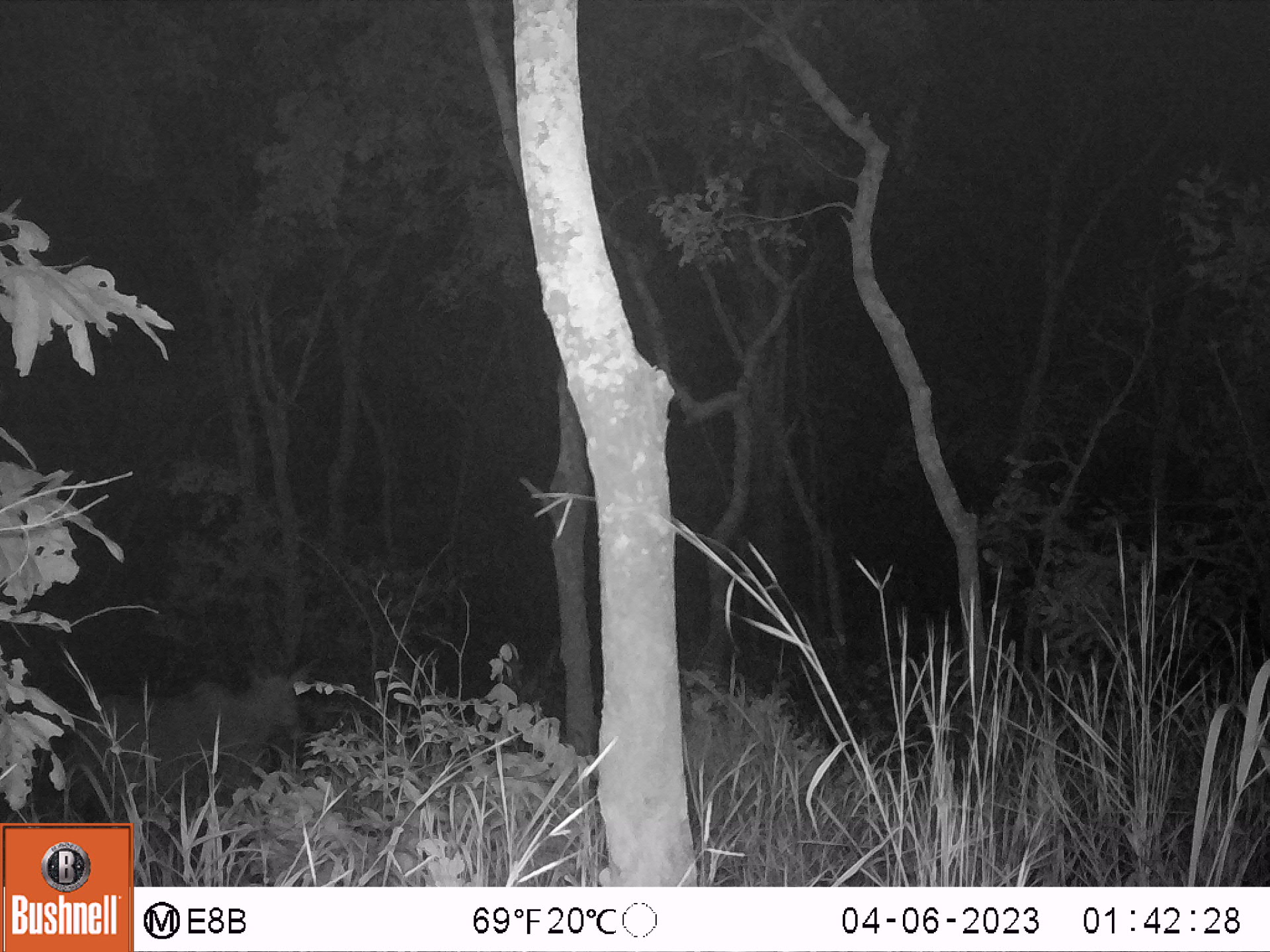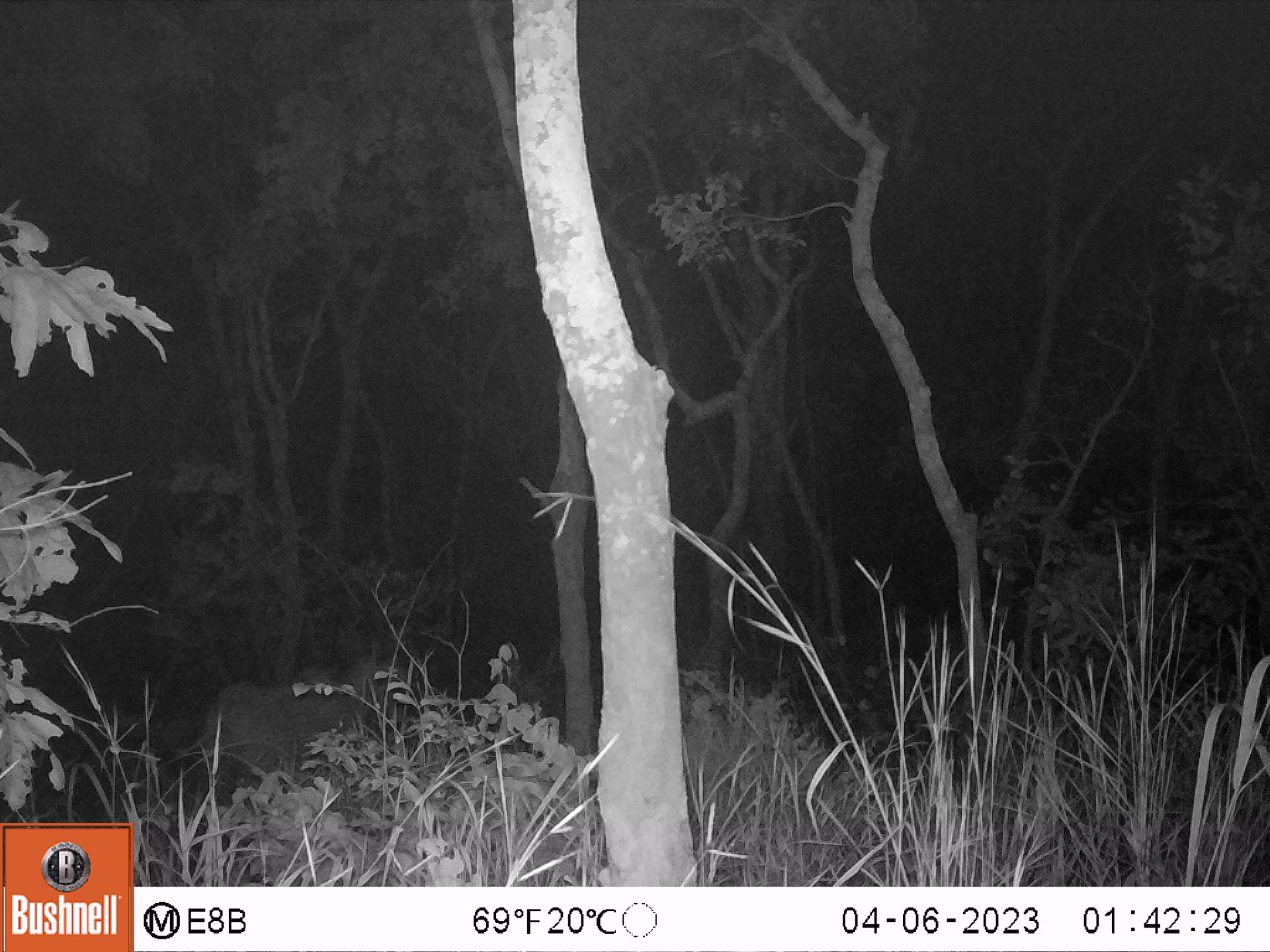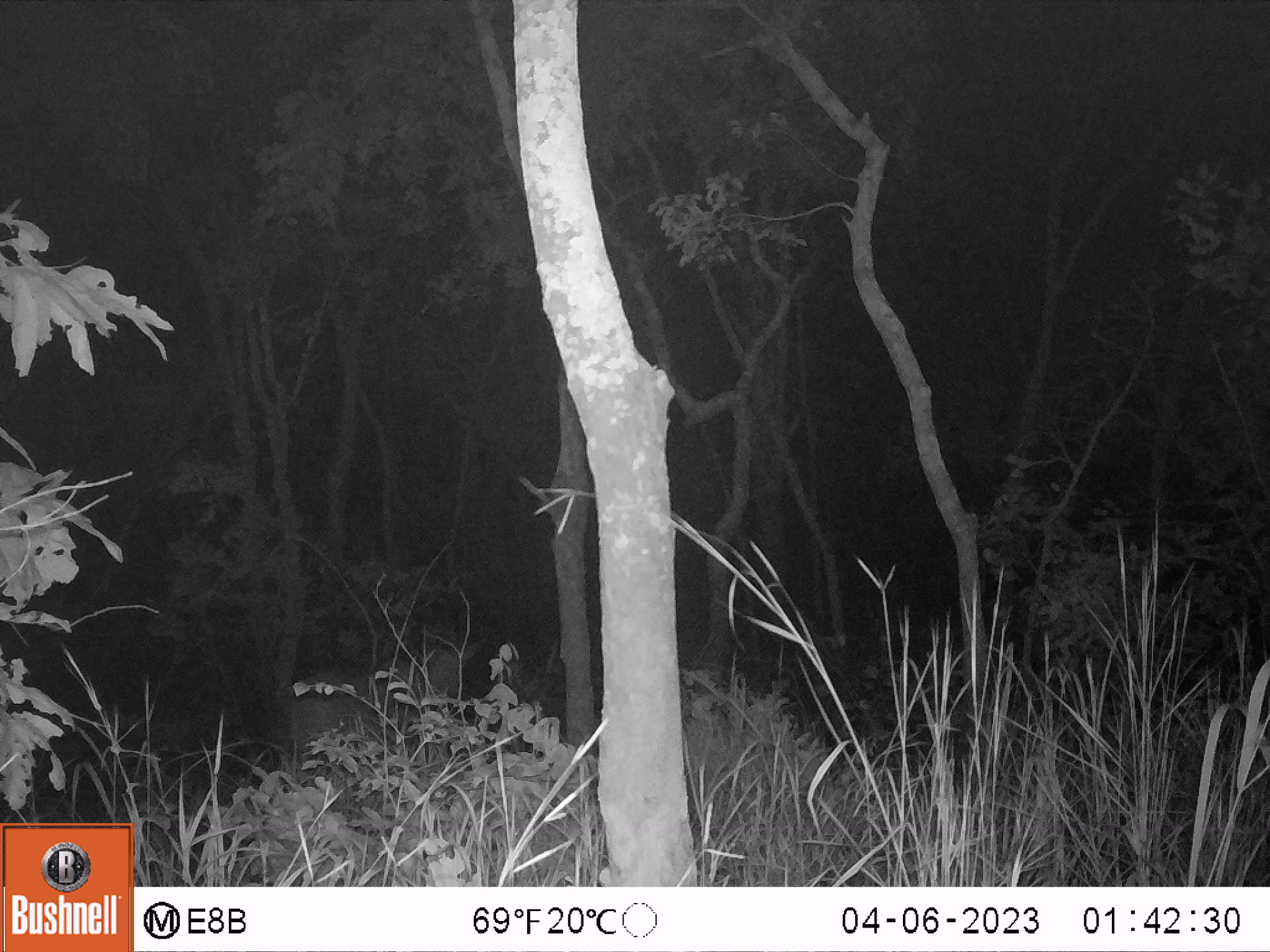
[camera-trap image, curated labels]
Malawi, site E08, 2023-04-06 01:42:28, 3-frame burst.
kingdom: Animalia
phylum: Chordata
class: Mammalia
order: Artiodactyla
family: Bovidae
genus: Tragelaphus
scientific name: Tragelaphus oryx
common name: common eland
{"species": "common eland (Tragelaphus oryx)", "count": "1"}